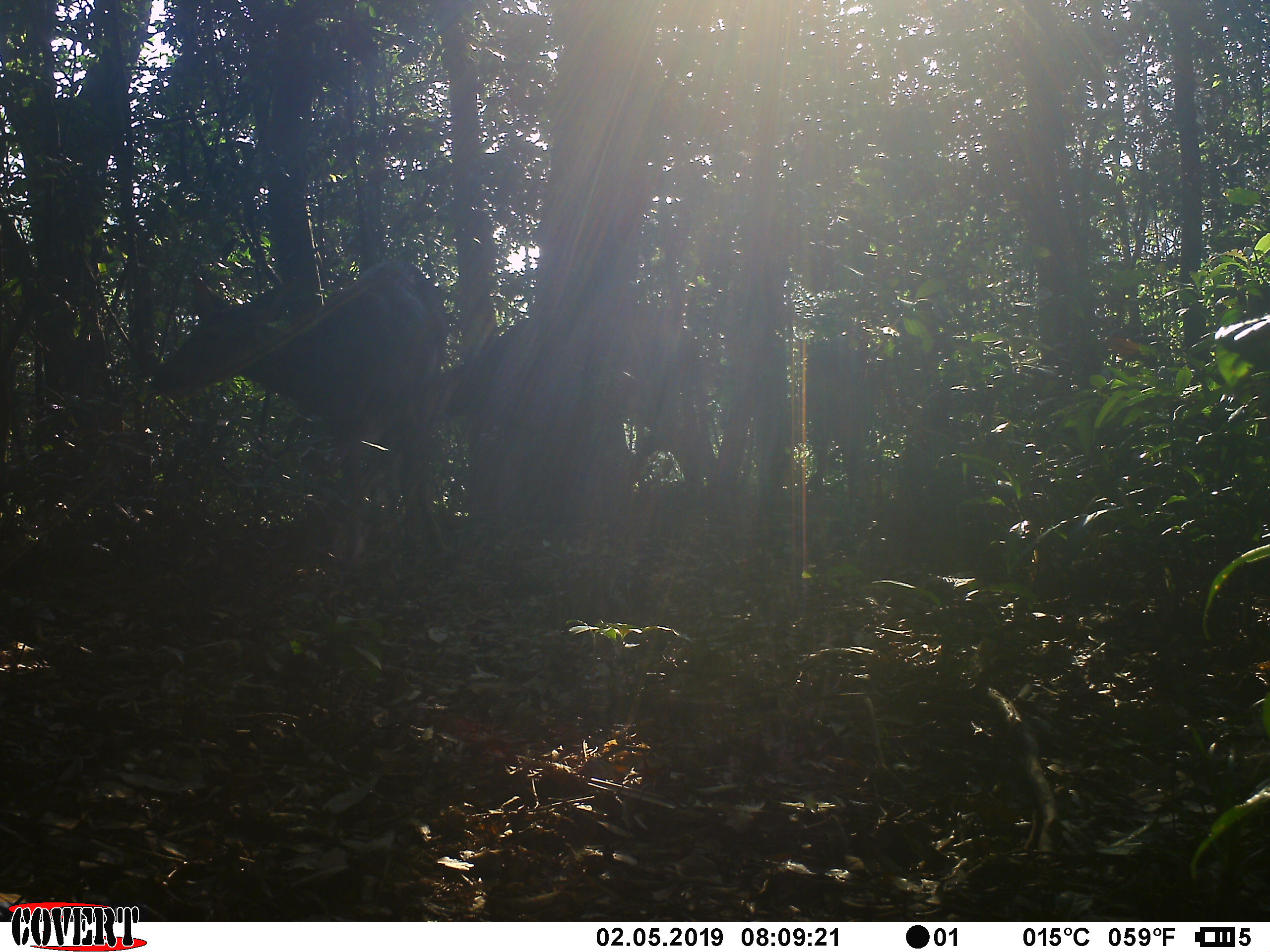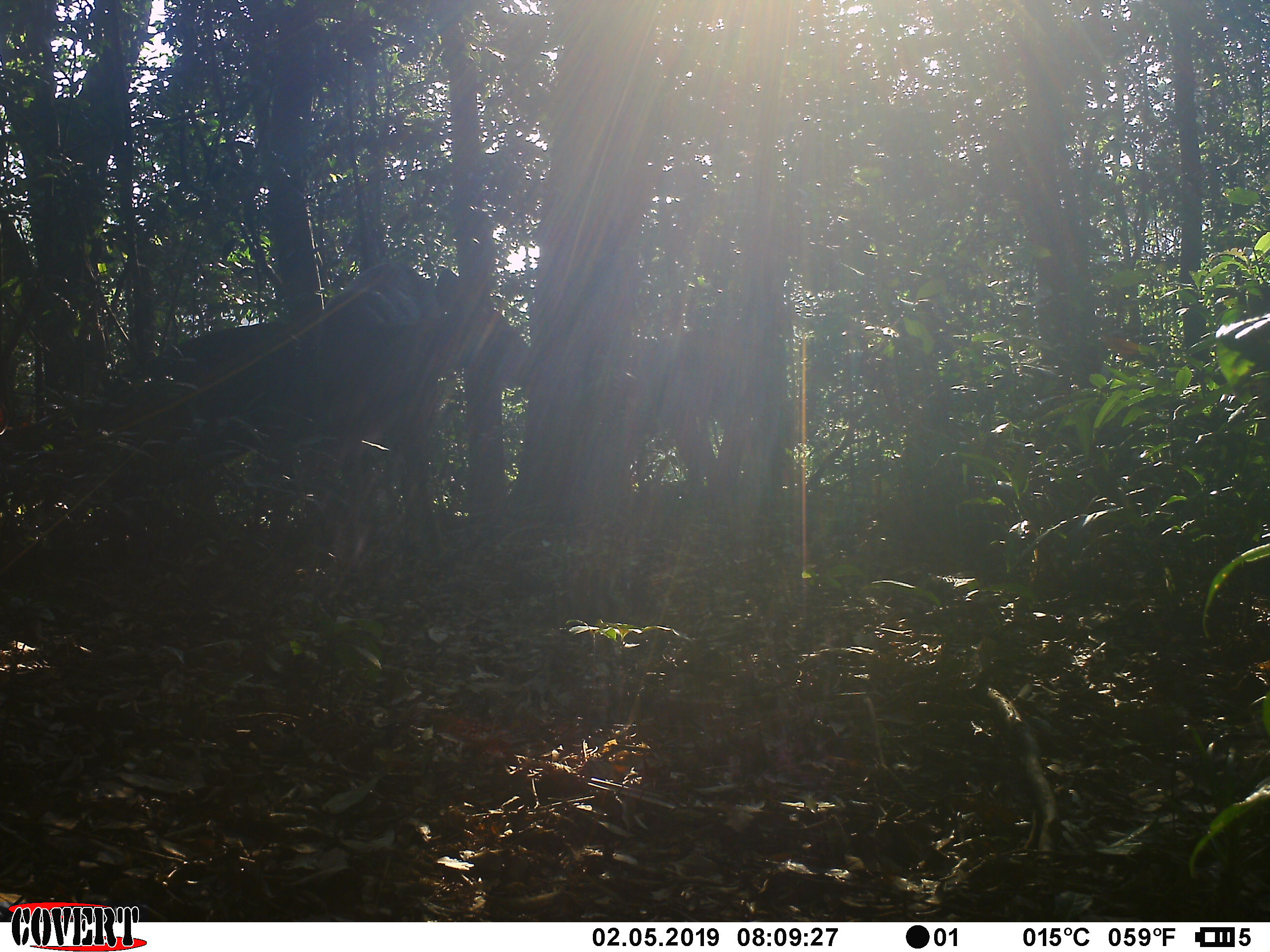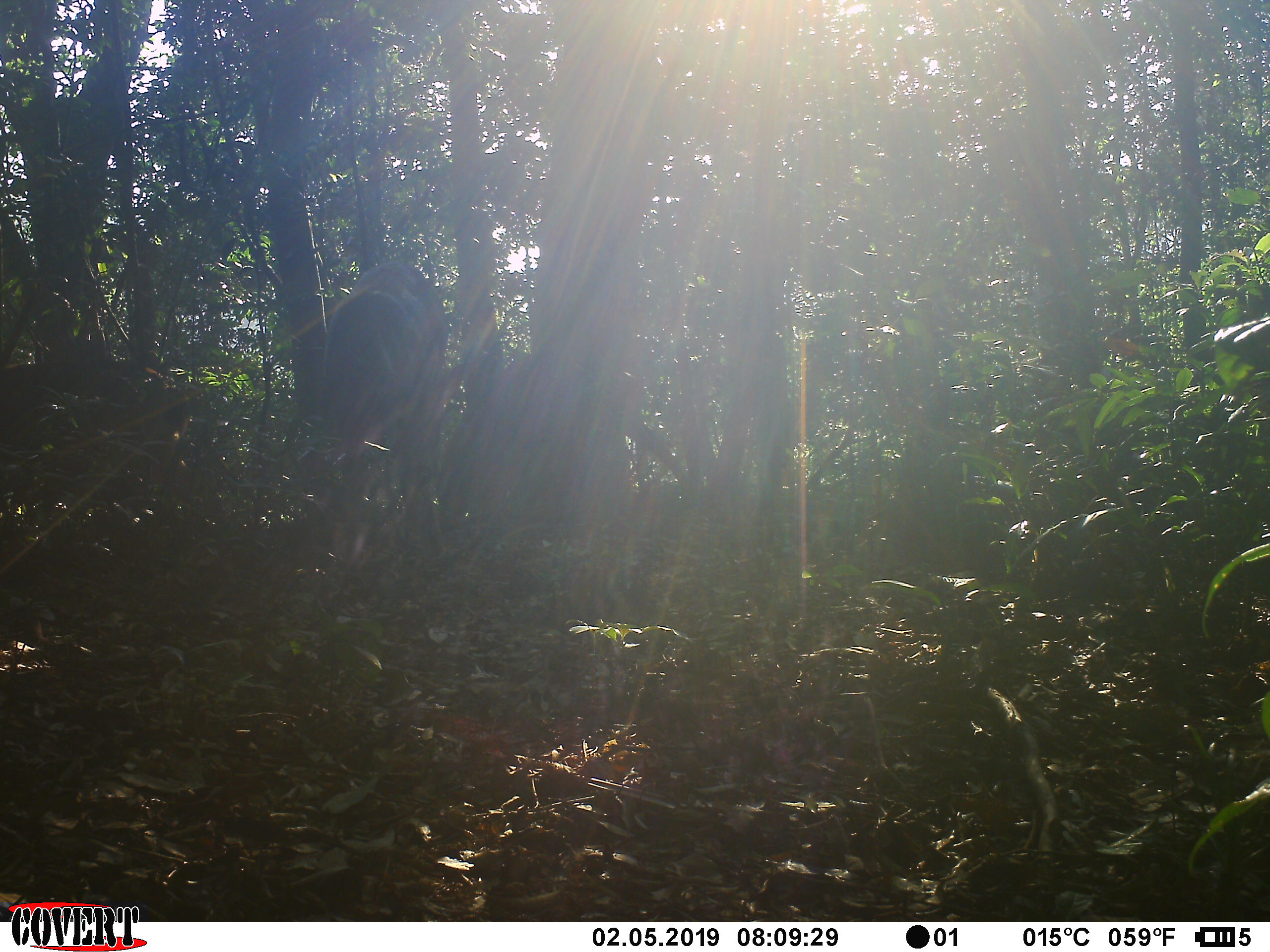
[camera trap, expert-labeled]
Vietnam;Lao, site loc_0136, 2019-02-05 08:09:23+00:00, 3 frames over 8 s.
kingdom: Animalia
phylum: Chordata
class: Mammalia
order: Artiodactyla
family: Cervidae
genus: Rusa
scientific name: Rusa unicolor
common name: sambar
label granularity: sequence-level